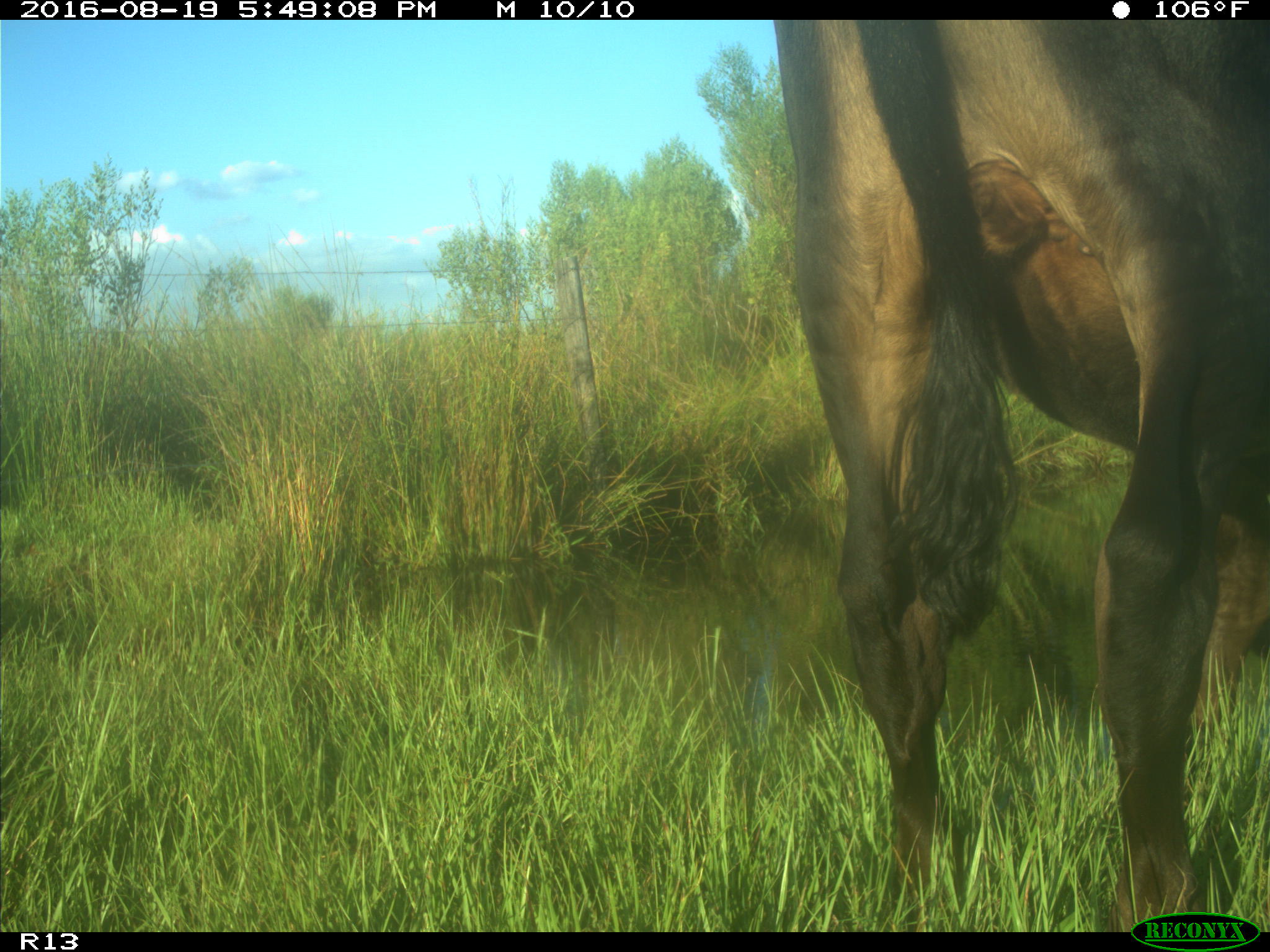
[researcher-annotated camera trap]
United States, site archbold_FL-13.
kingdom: Animalia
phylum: Chordata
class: Mammalia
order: Artiodactyla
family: Bovidae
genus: Bos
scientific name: Bos taurus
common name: domestic cow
Bos taurus (domestic cow).